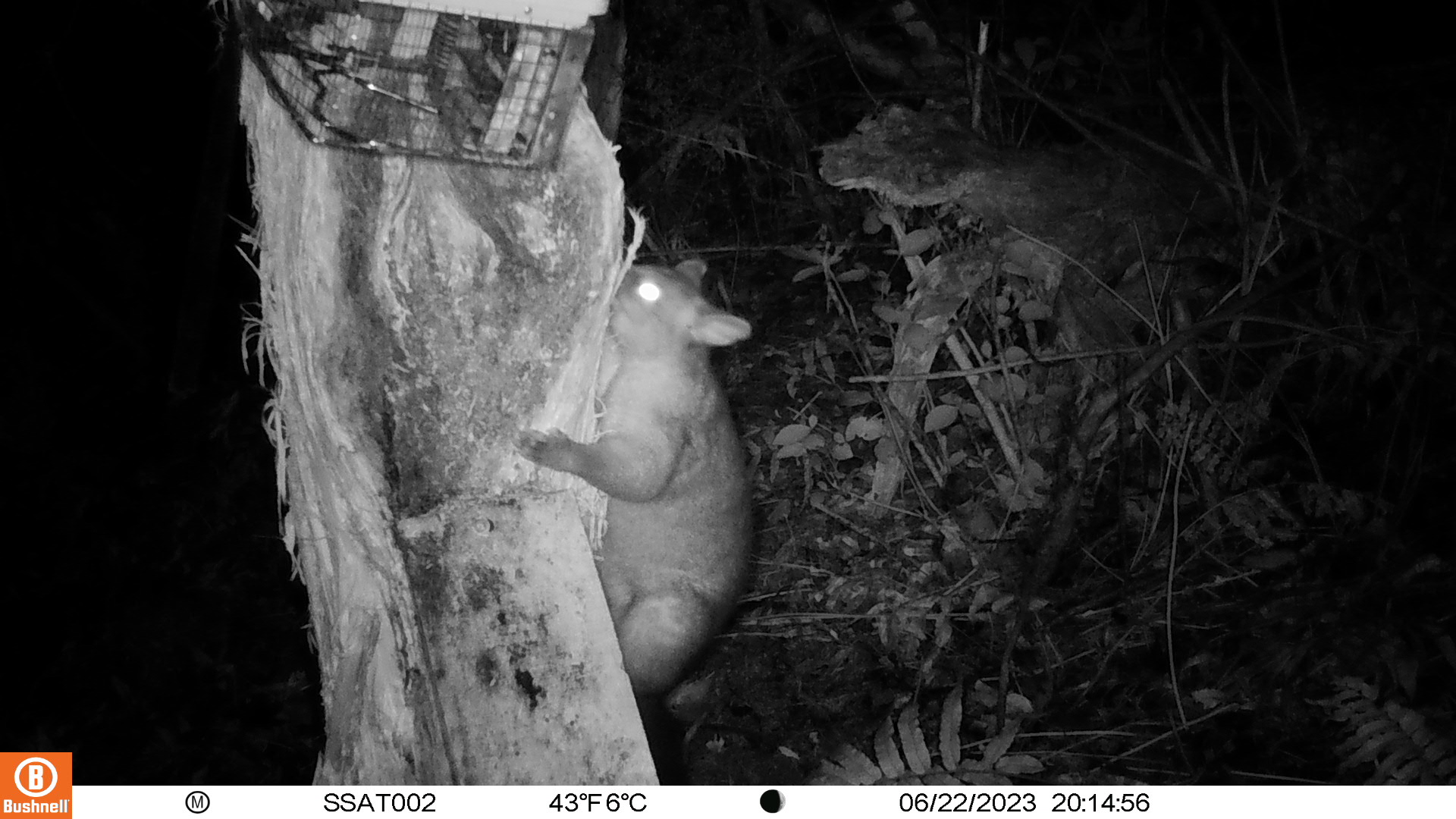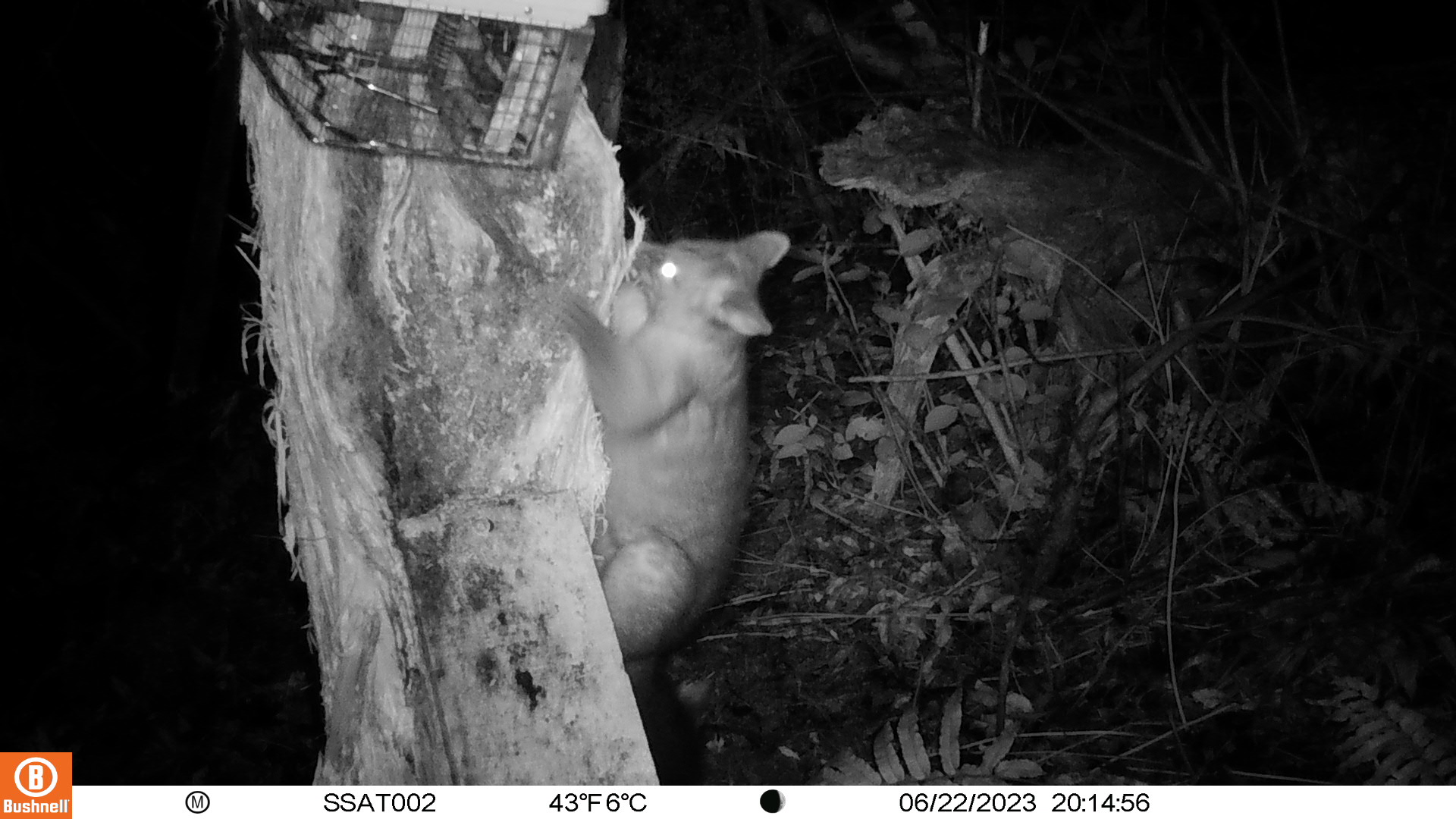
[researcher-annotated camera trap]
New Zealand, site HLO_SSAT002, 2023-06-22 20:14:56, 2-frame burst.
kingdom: Animalia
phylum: Chordata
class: Mammalia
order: Diprotodontia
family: Phalangeridae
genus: Trichosurus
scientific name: Trichosurus vulpecula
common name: common brushtail possum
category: possum